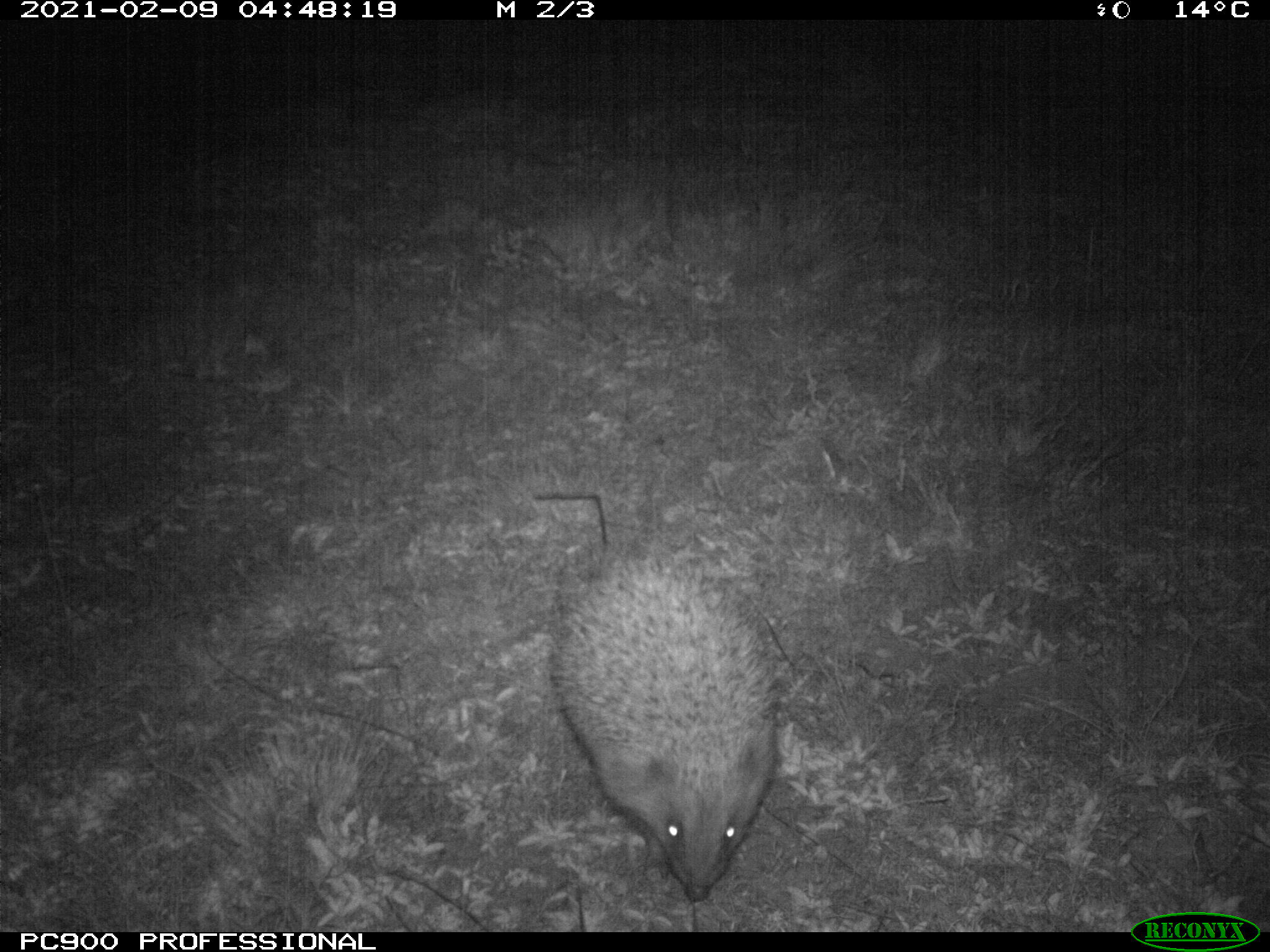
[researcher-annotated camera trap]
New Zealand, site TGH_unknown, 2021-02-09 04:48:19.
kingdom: Animalia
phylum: Chordata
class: Mammalia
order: Eulipotyphla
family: Erinaceidae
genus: Erinaceus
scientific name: Erinaceus europaeus europaeus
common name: european hedgehog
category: hedgehog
Hedgehog (european hedgehog) (Erinaceus europaeus europaeus).